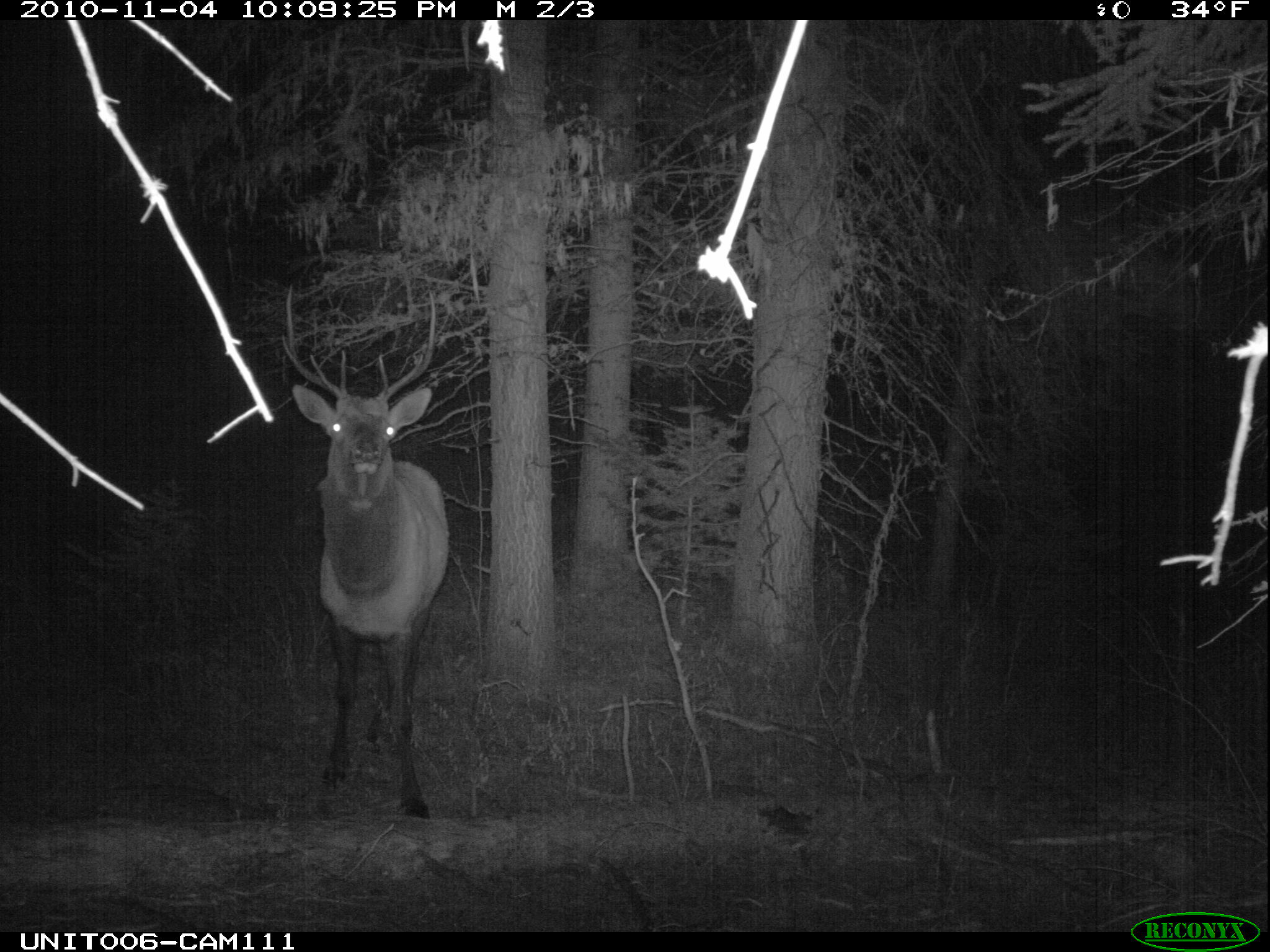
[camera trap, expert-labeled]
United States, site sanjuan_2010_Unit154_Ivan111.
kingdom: Animalia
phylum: Chordata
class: Mammalia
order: Artiodactyla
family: Cervidae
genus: Cervus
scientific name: Cervus elaphus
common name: red deer